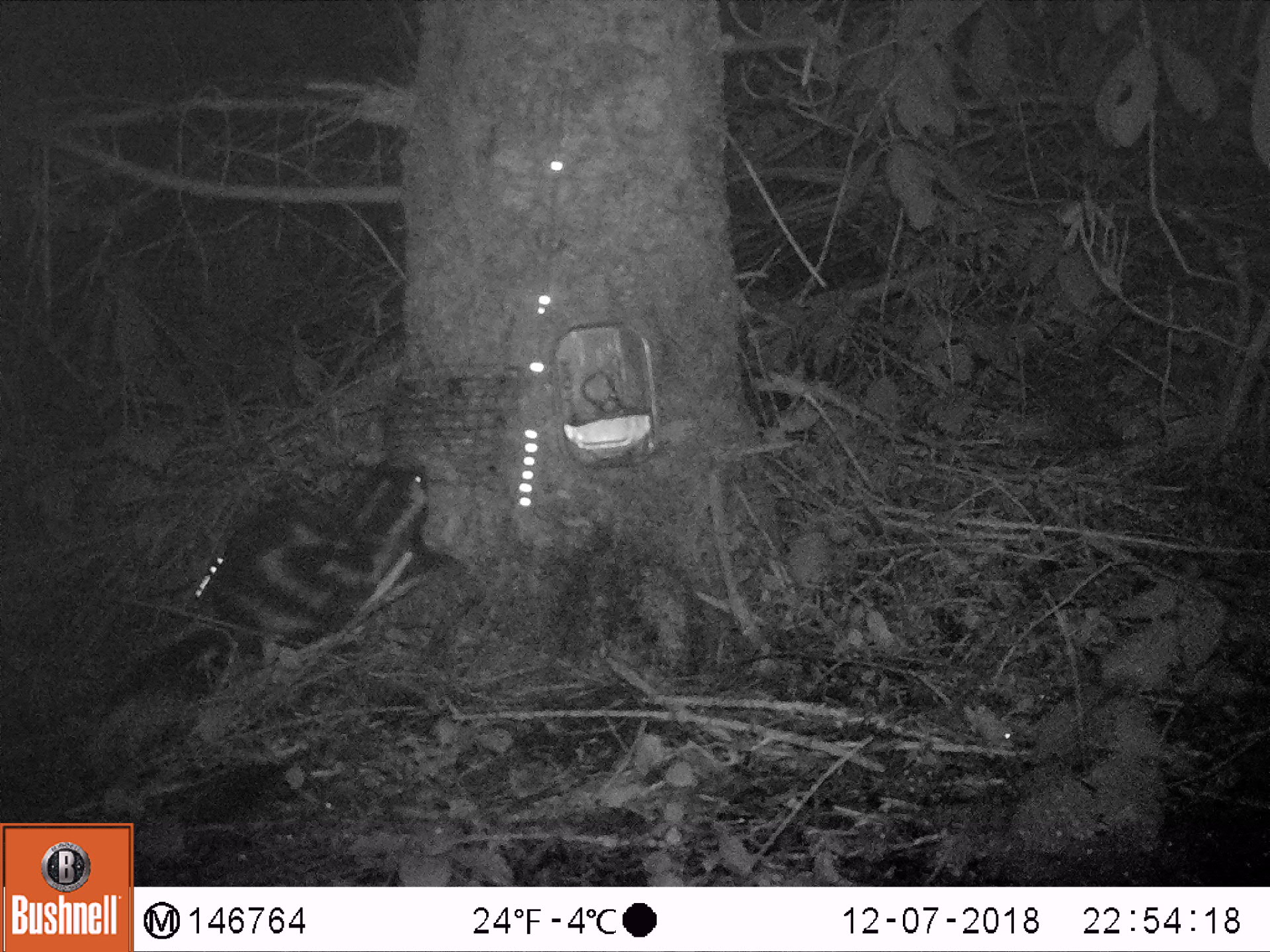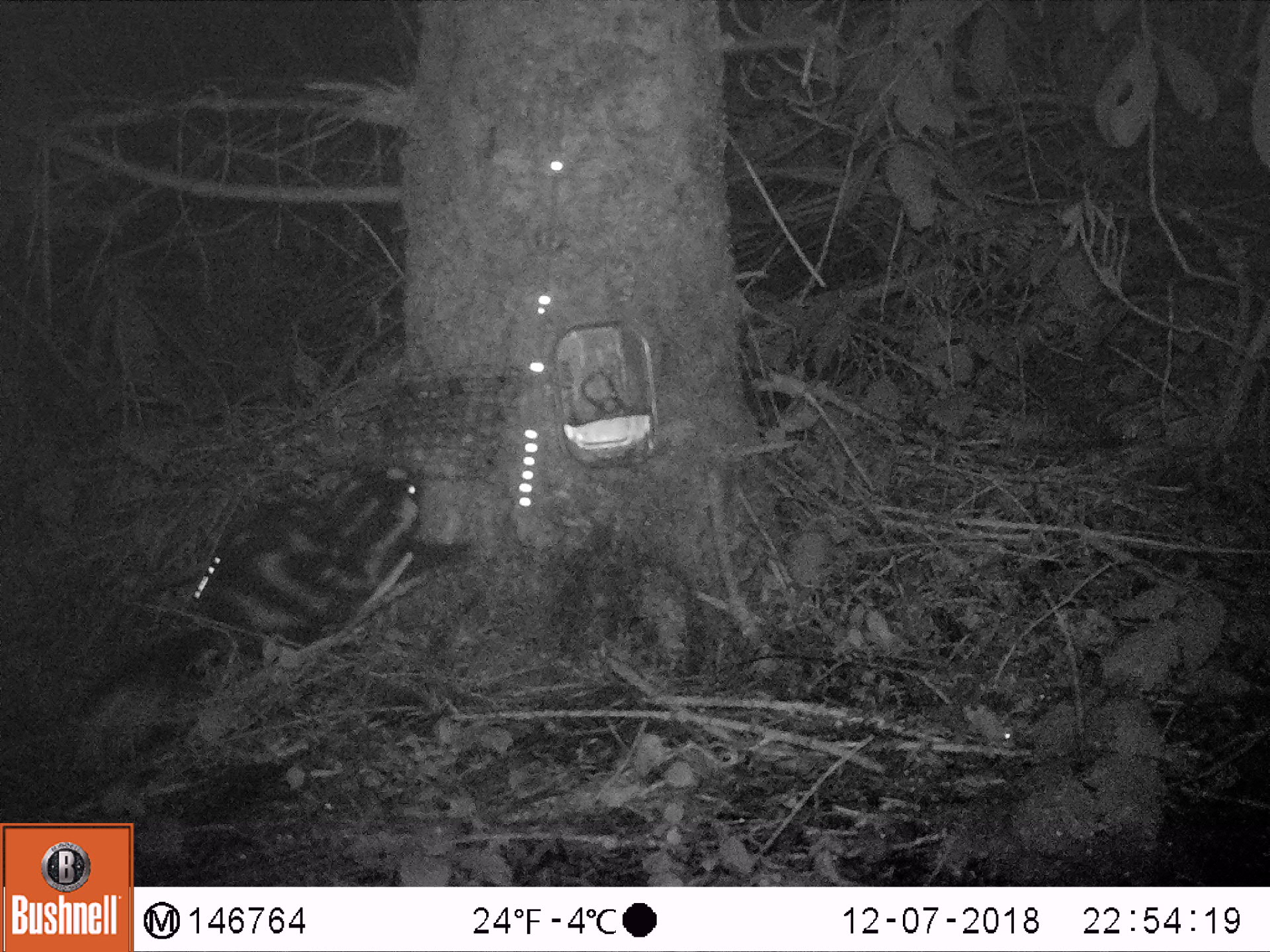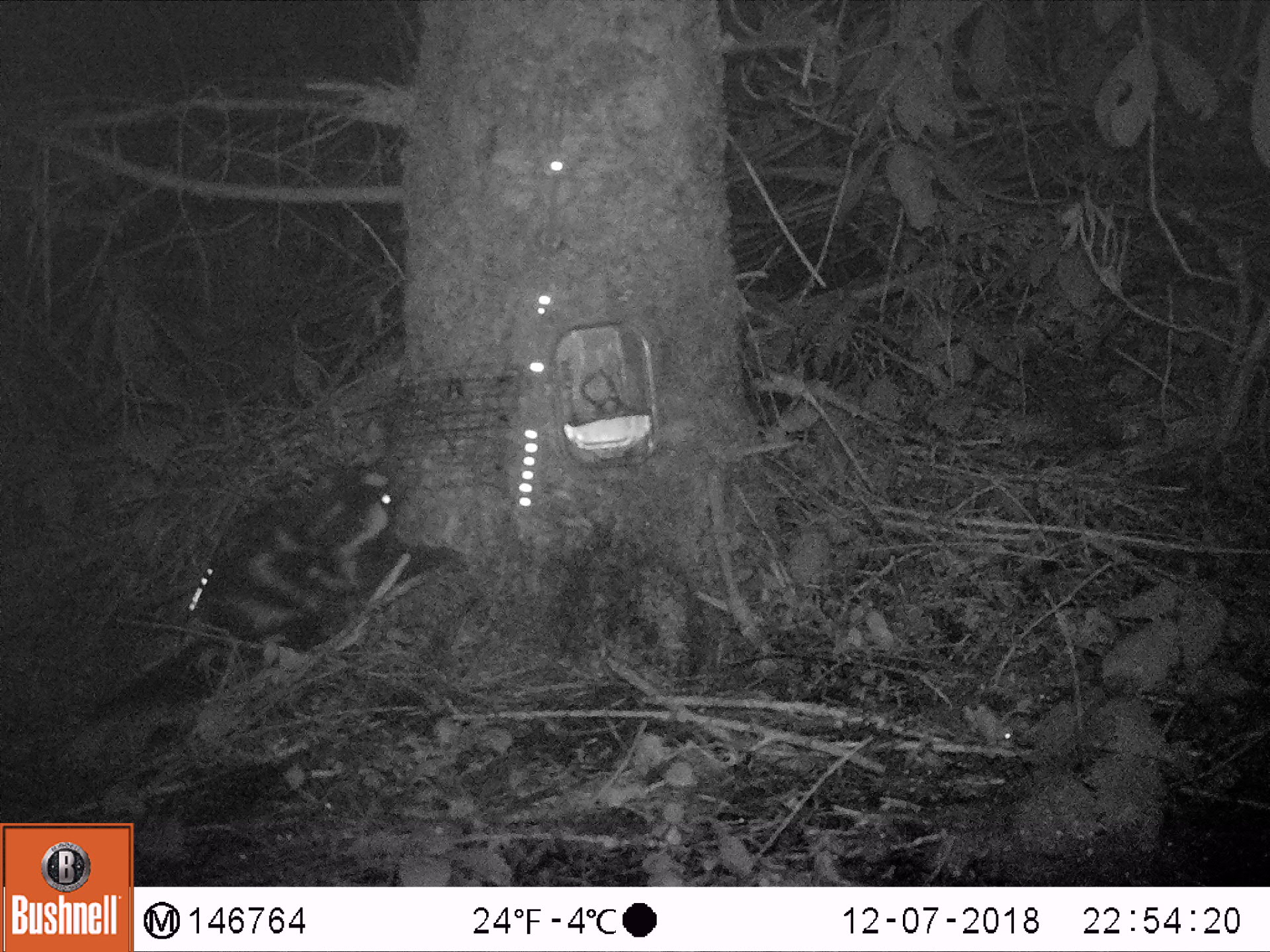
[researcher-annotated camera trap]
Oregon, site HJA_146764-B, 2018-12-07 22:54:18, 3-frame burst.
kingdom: Animalia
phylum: Chordata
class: Mammalia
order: Carnivora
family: Mephitidae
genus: Spilogale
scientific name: Spilogale gracilis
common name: western spotted skunk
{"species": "western spotted skunk (Spilogale gracilis)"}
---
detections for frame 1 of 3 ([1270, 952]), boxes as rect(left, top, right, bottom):
western spotted skunk: rect(68, 430, 479, 763)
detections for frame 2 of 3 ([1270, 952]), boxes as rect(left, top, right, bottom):
western spotted skunk: rect(42, 430, 496, 782)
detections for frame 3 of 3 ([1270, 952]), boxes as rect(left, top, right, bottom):
western spotted skunk: rect(45, 434, 499, 766)